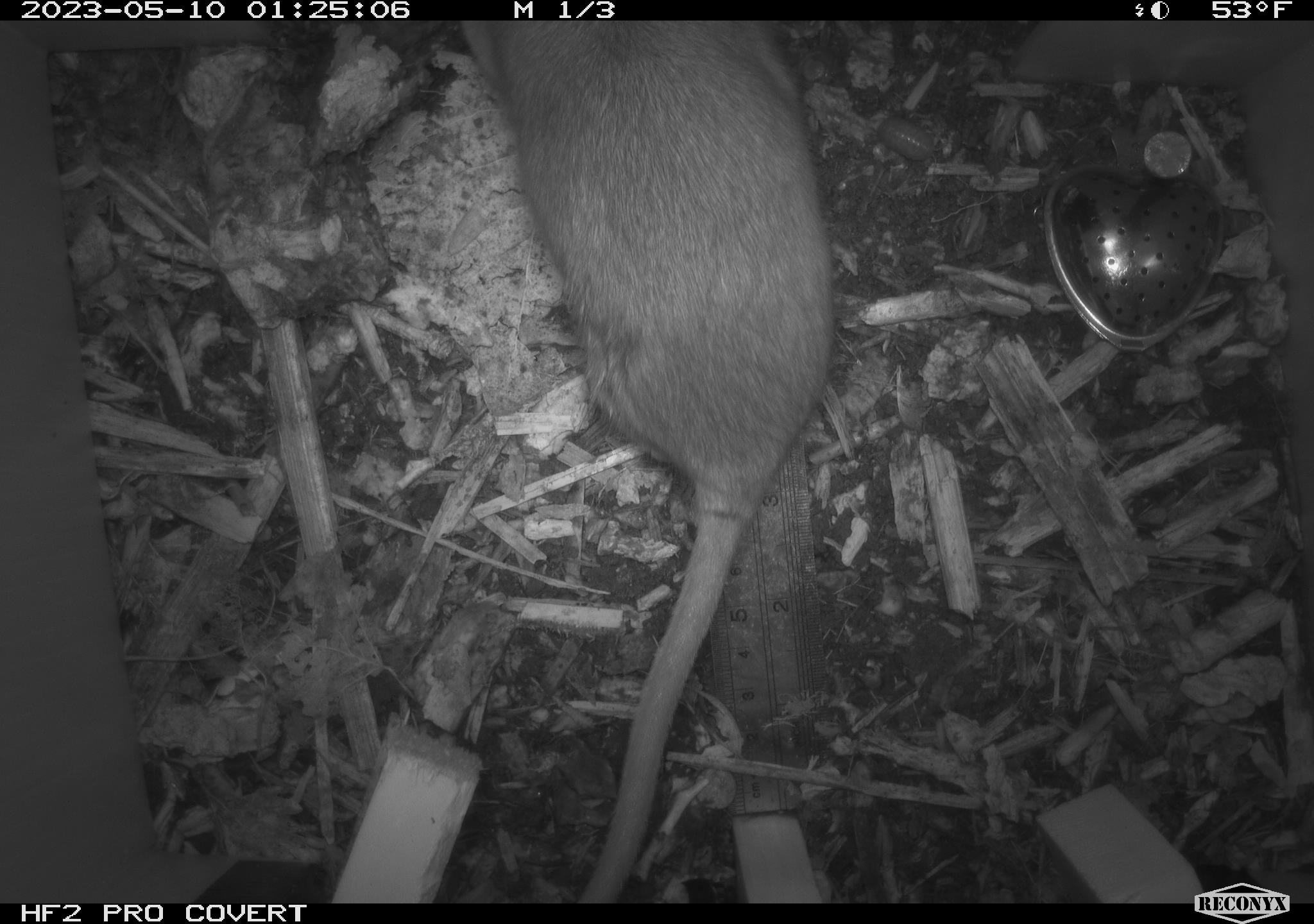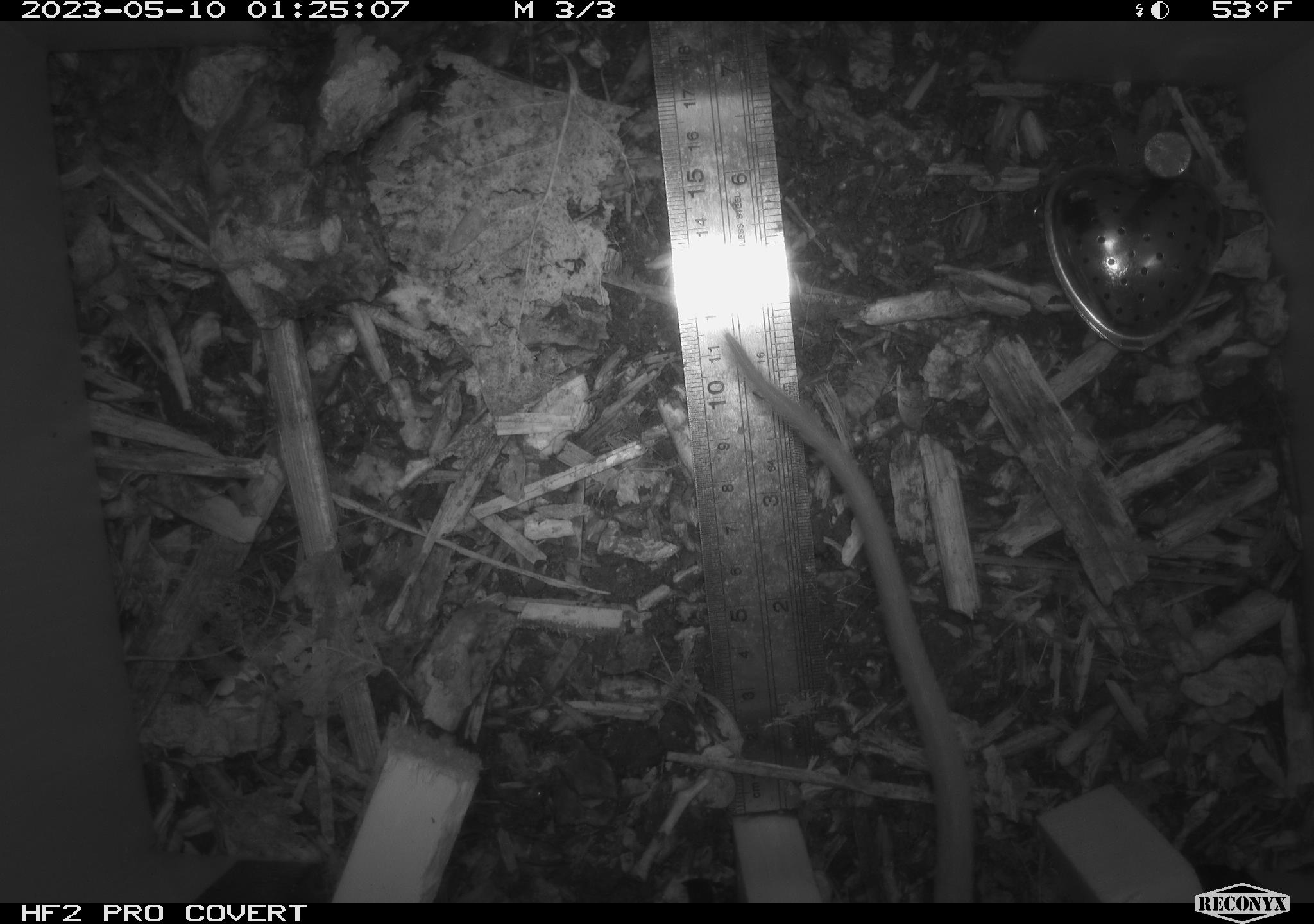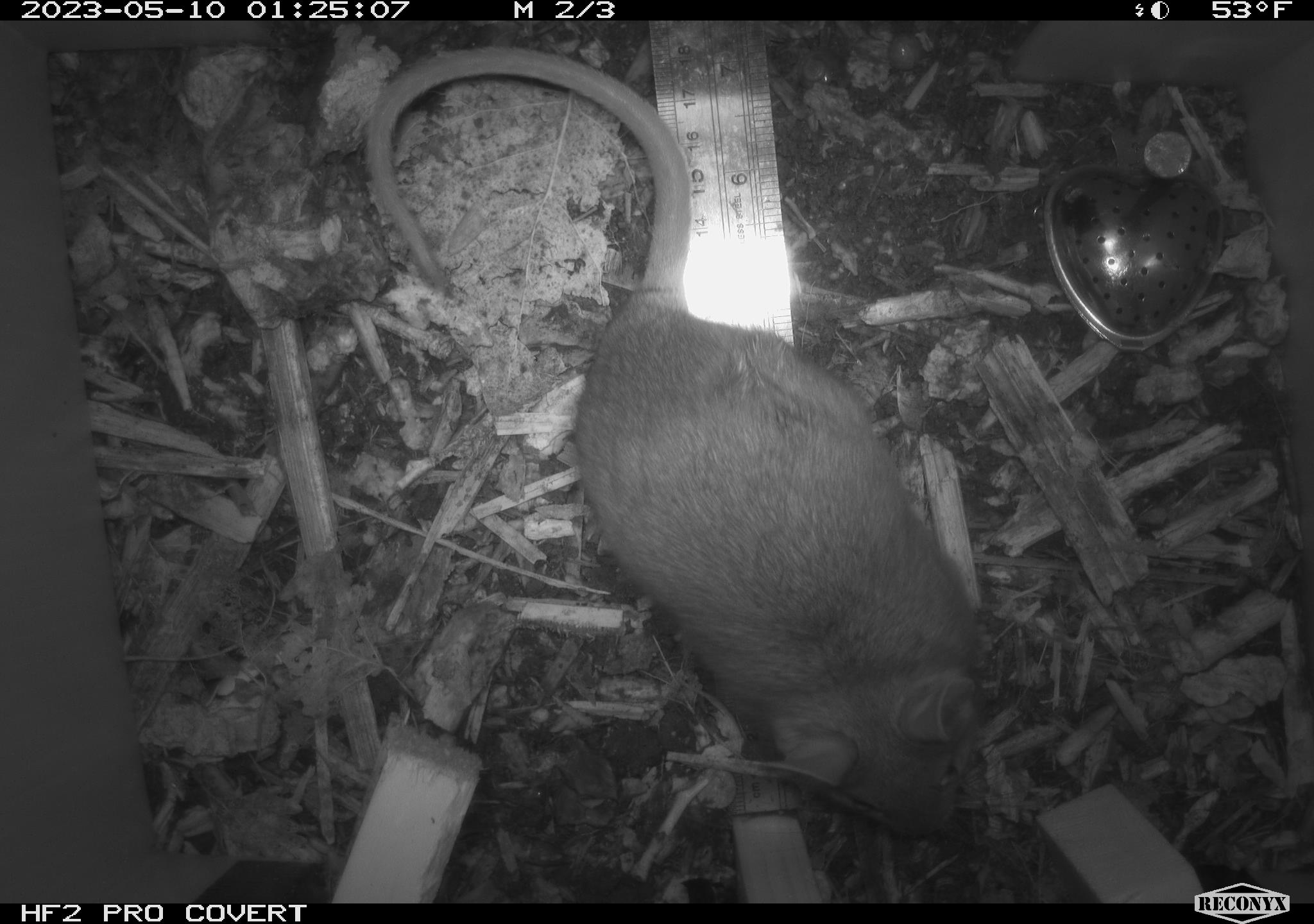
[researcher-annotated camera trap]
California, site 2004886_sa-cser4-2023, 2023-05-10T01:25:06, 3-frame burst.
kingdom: Animalia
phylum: Chordata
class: Mammalia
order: Rodentia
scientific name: Rodentia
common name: mouse species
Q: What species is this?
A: Mouse species (Rodentia).